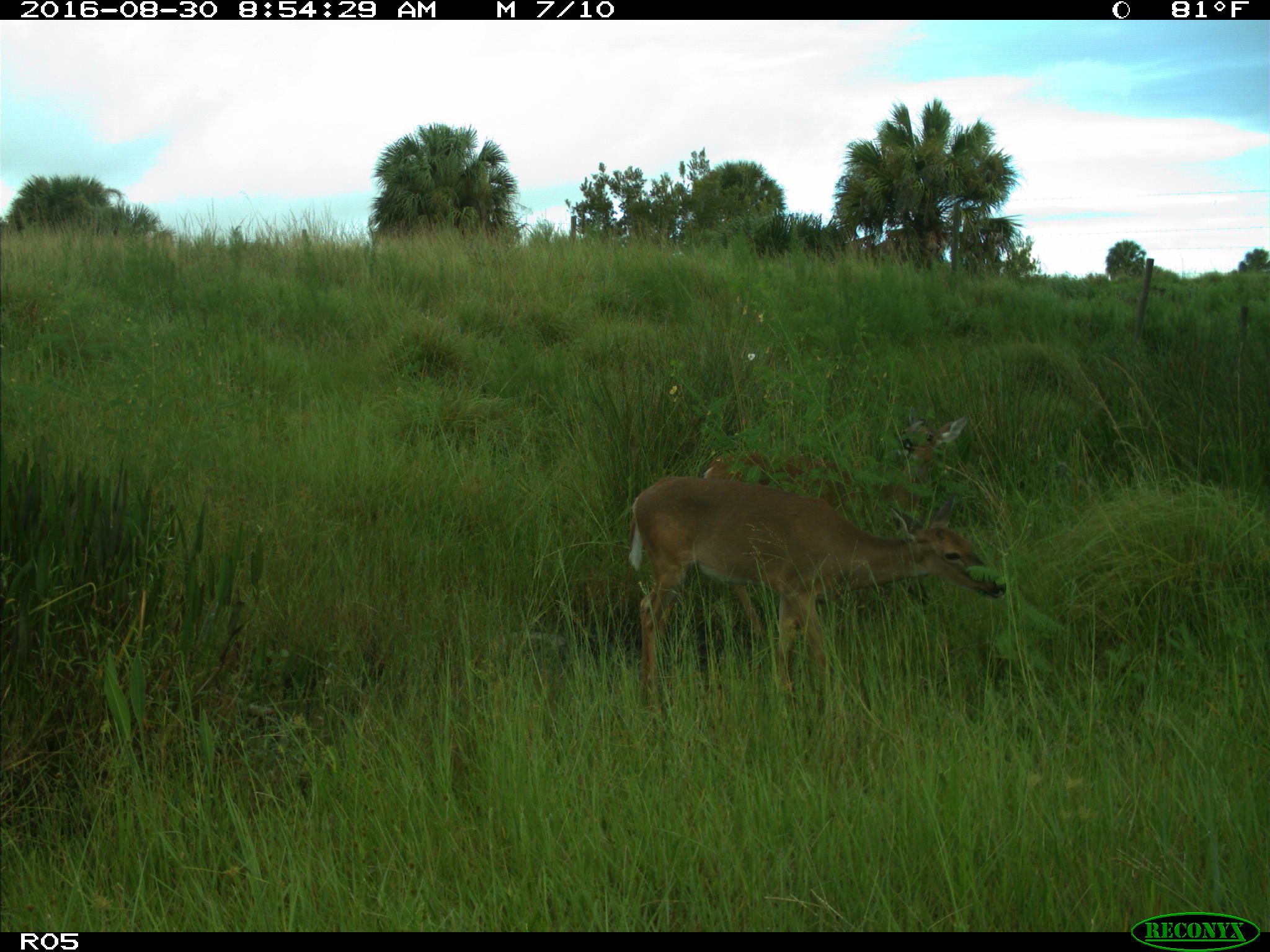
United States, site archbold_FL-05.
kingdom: Animalia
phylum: Chordata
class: Mammalia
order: Artiodactyla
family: Cervidae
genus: Odocoileus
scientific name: Odocoileus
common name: deer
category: unidentified deer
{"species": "unidentified deer (deer) (Odocoileus)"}